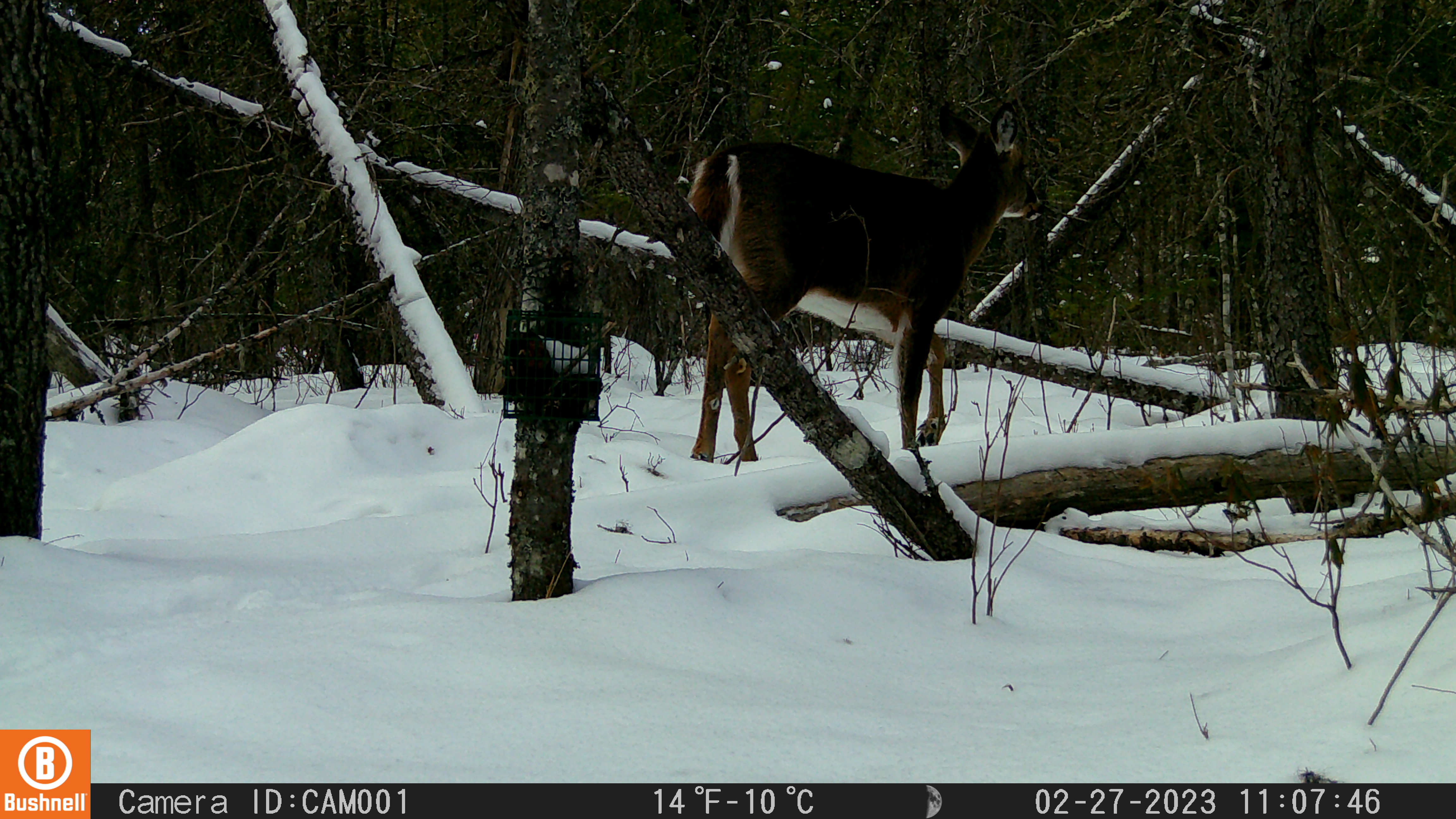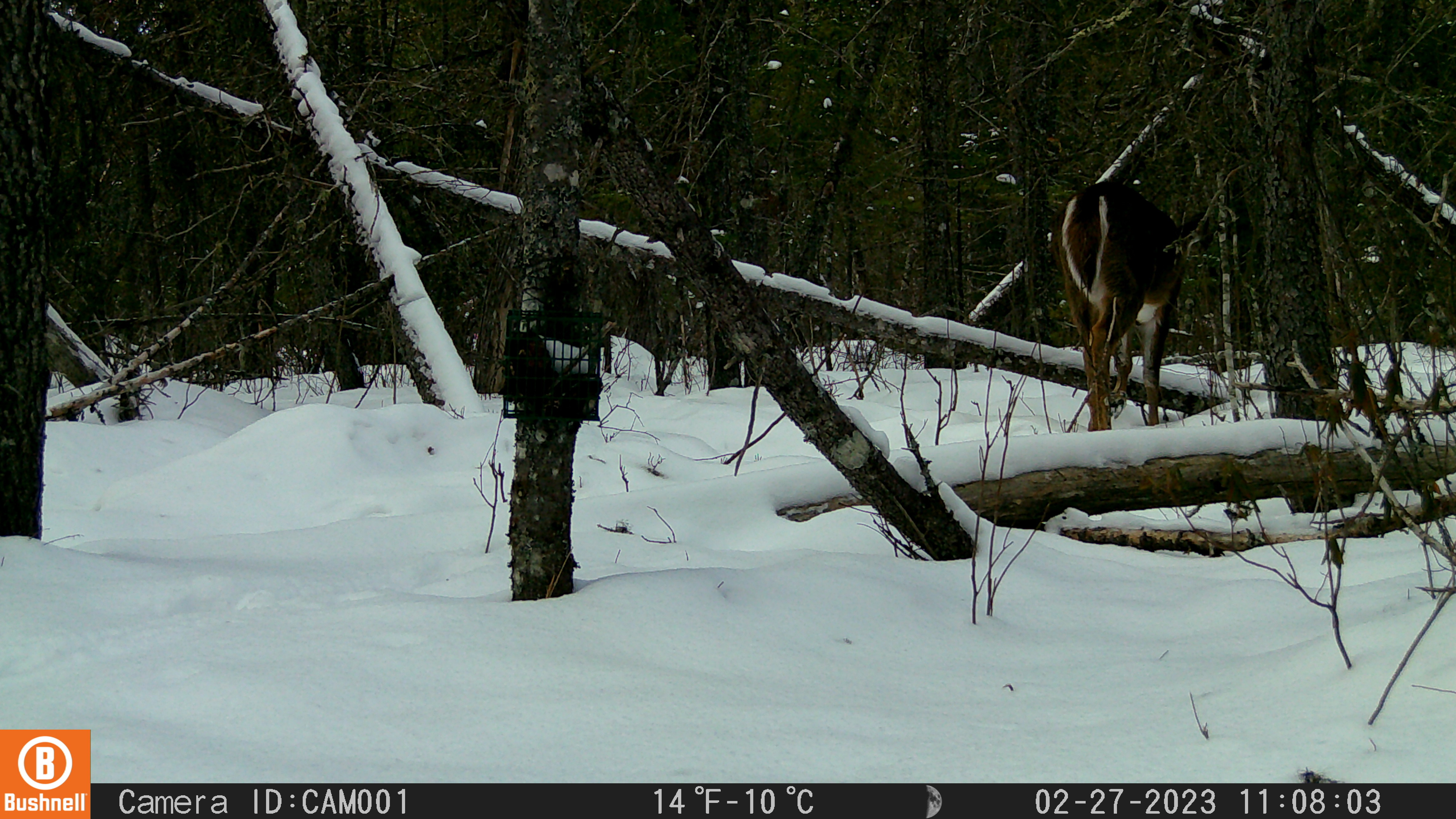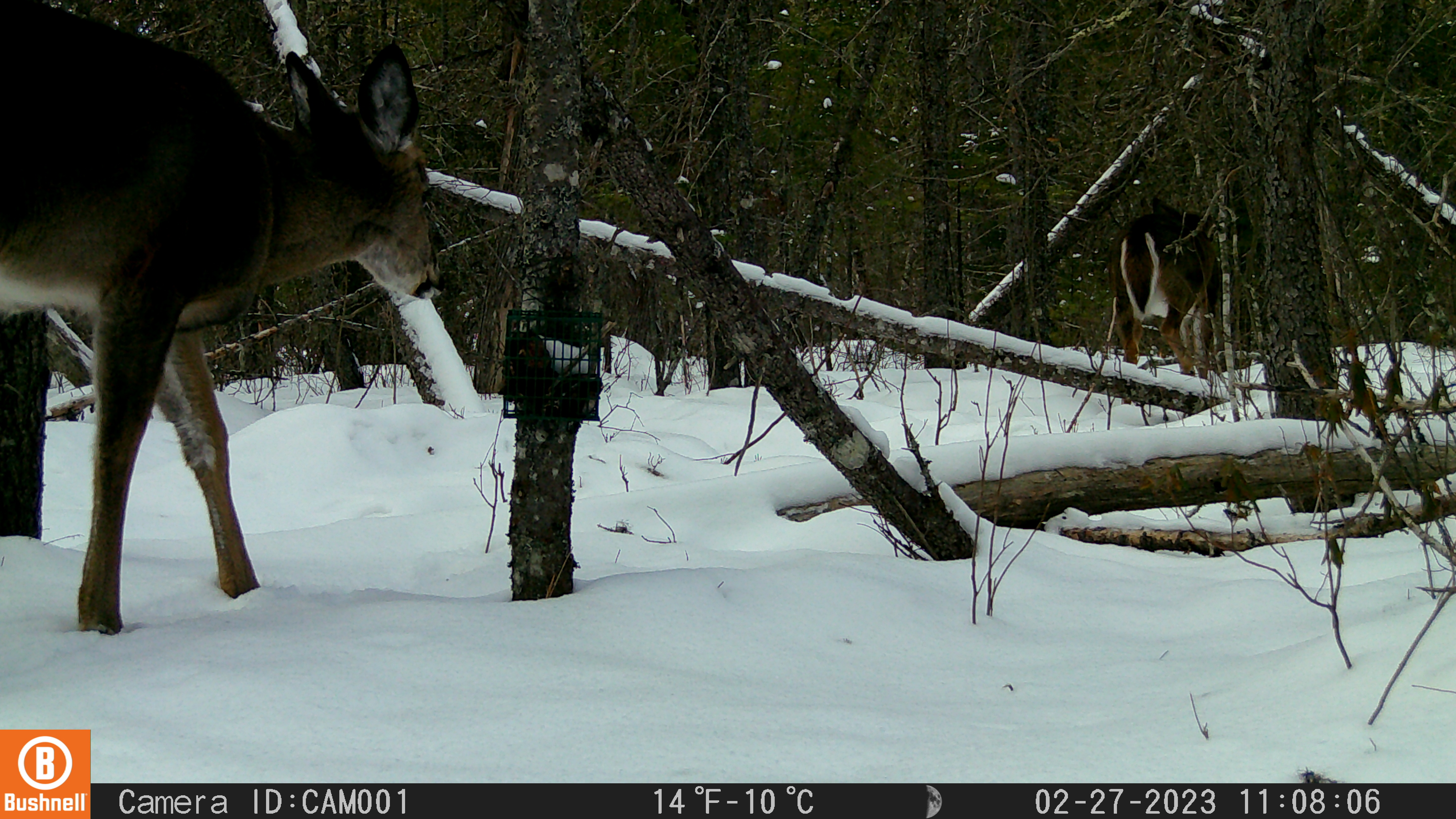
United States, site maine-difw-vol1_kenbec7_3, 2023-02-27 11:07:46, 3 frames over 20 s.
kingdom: Animalia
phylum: Chordata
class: Mammalia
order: Artiodactyla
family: Cervidae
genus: Odocoileus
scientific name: Odocoileus virginianus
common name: white-tailed deer